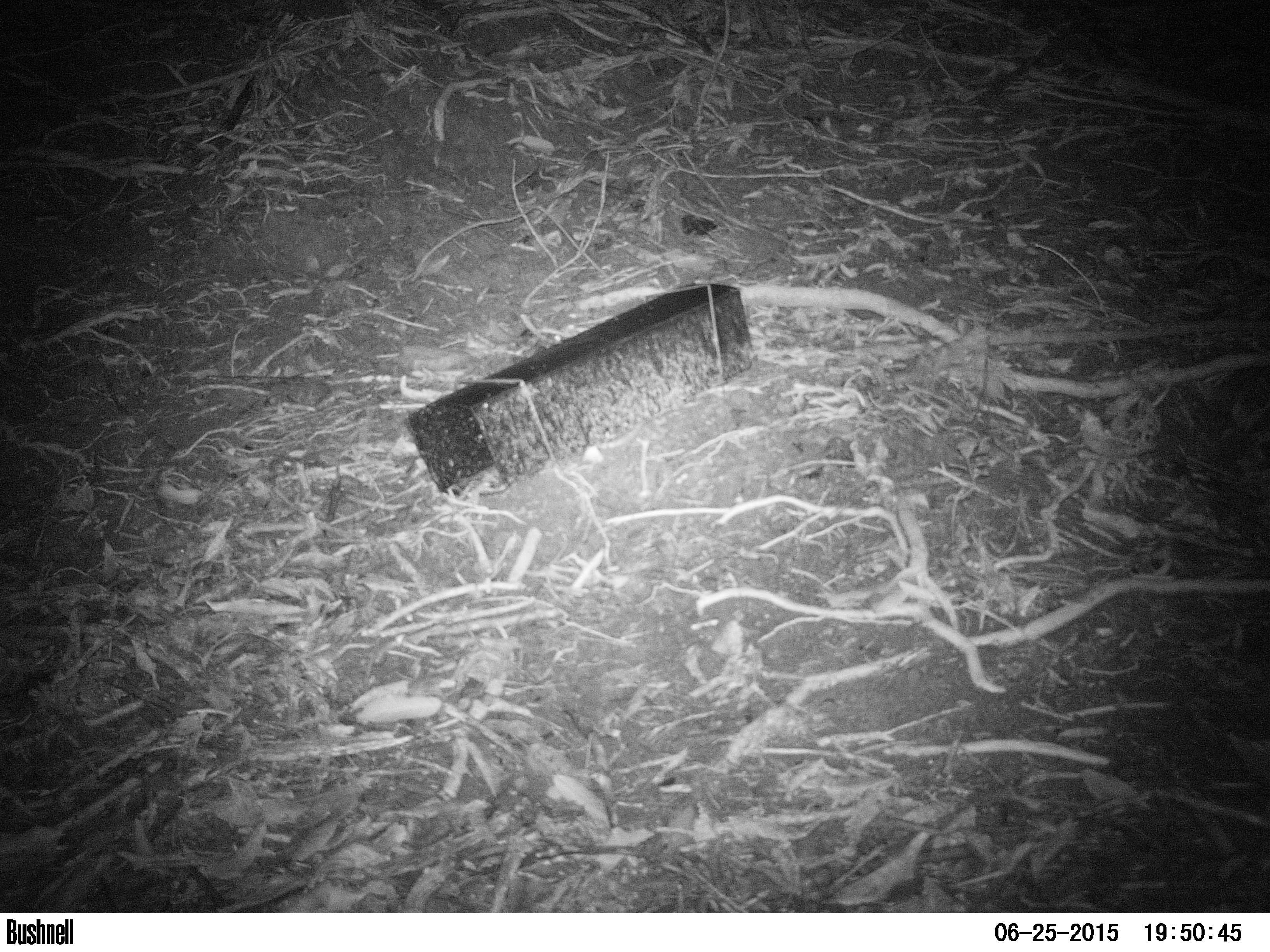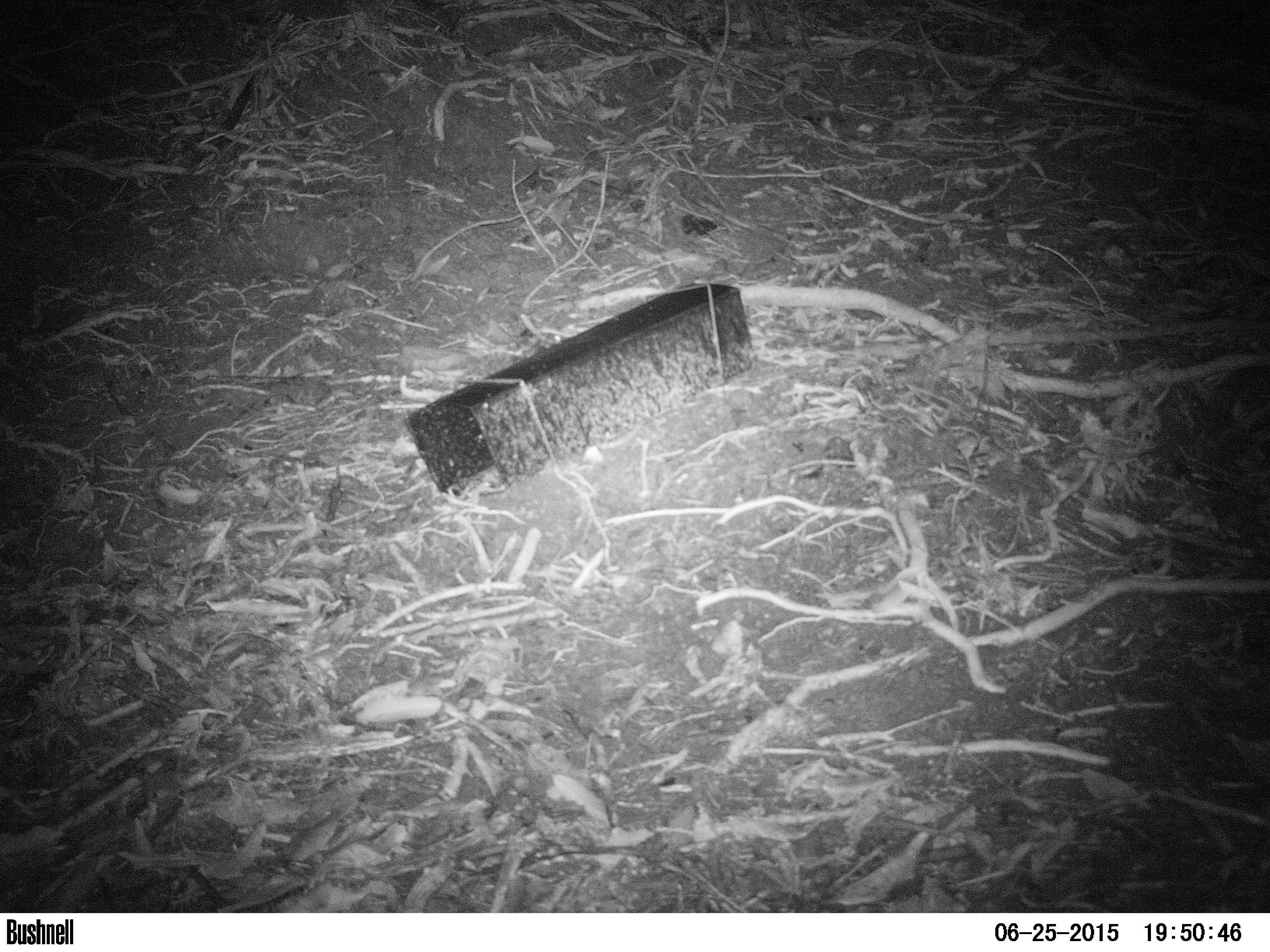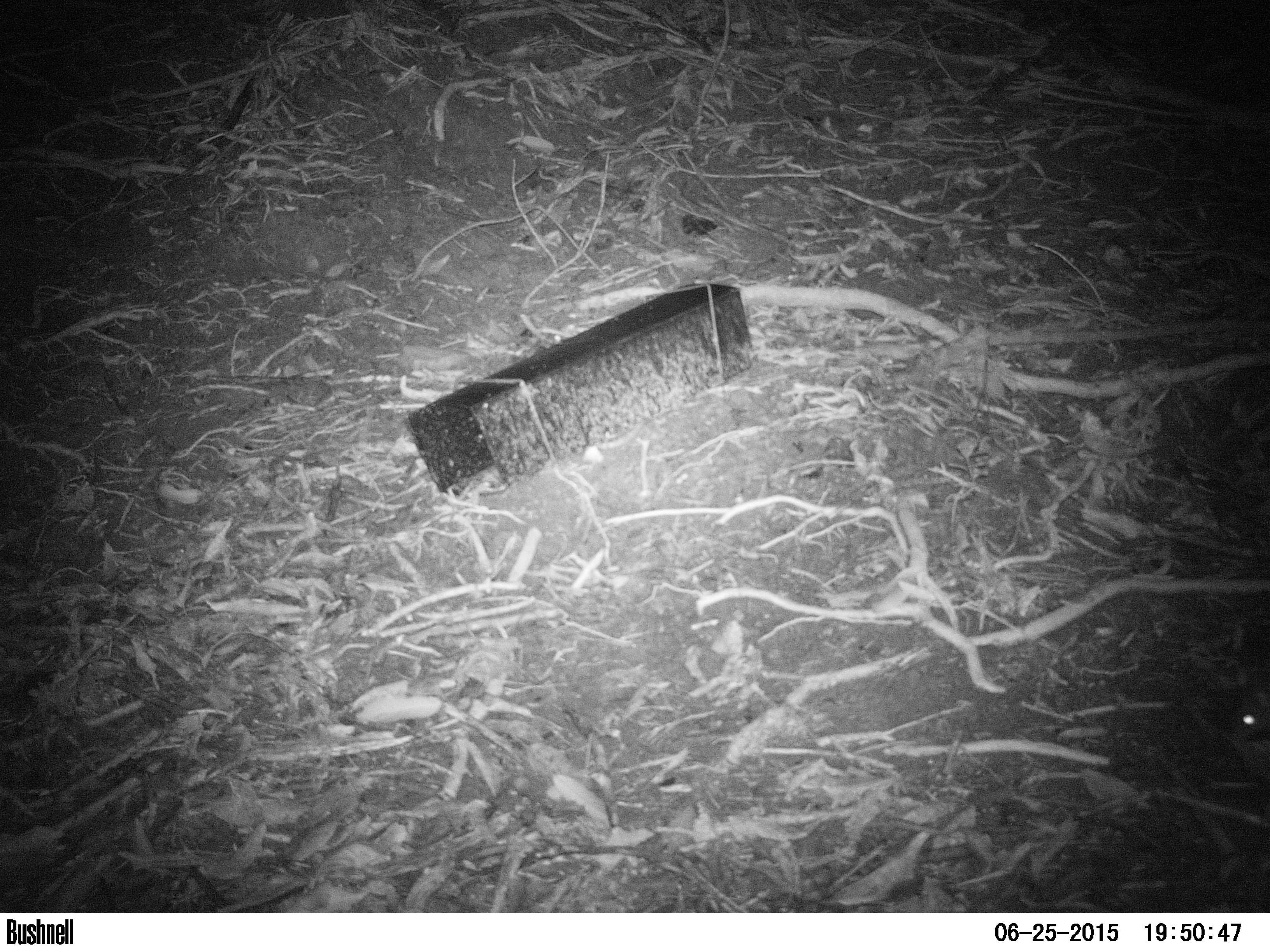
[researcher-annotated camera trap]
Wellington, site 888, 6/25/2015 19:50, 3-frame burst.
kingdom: Animalia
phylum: Chordata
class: Mammalia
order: Rodentia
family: Muridae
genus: Rattus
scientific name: Rattus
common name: rat